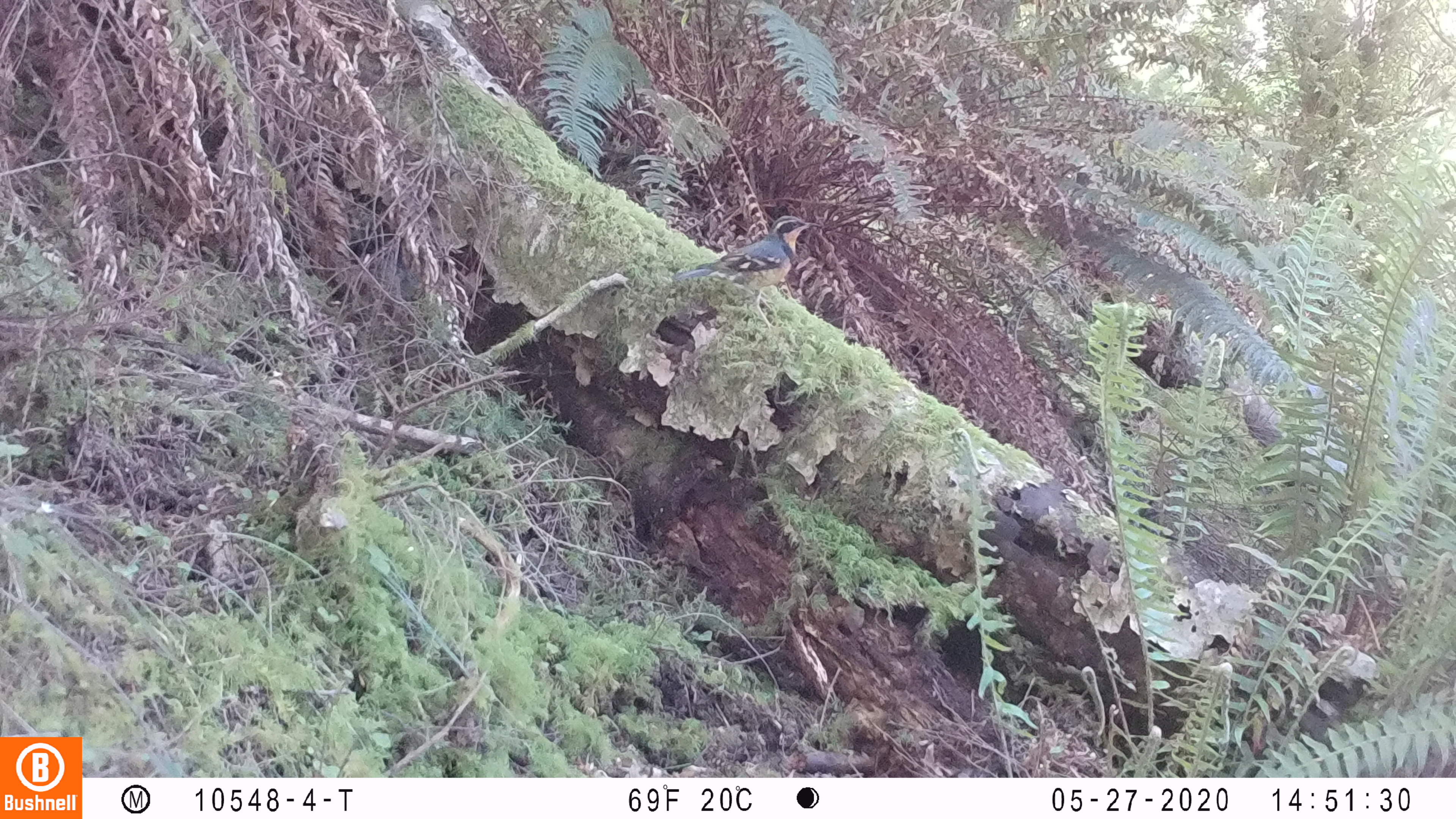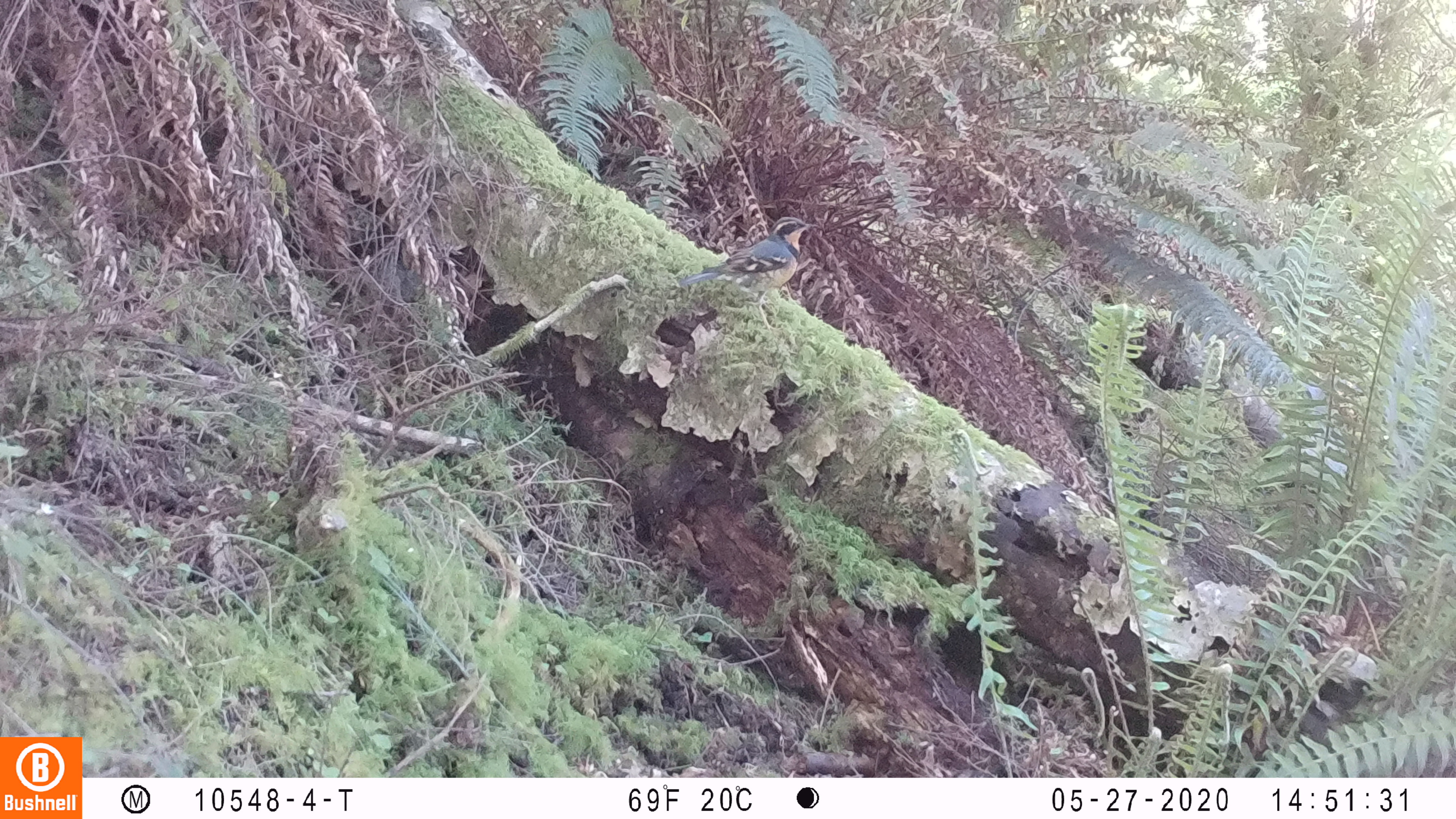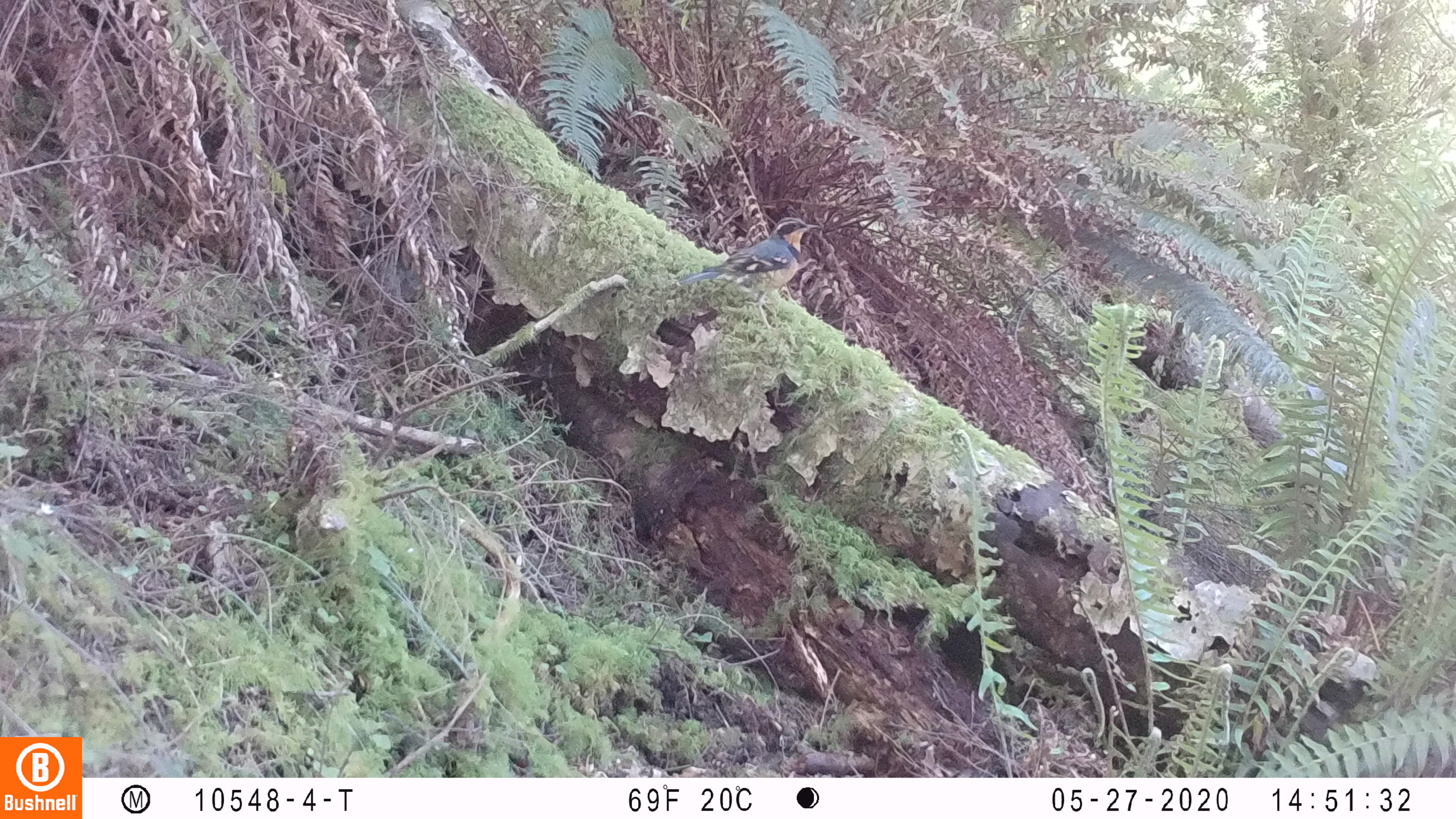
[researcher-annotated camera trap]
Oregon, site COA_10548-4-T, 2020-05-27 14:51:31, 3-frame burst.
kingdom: Animalia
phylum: Chordata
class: Aves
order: Passeriformes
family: Turdidae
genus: Ixoreus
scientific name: Ixoreus naevius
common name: varied thrush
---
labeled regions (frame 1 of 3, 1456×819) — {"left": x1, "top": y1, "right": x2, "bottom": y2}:
varied thrush: {"left": 674, "top": 217, "right": 814, "bottom": 310}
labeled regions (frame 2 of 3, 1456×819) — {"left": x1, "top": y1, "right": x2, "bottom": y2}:
varied thrush: {"left": 683, "top": 210, "right": 815, "bottom": 294}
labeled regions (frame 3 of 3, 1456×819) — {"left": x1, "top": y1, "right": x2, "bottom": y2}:
varied thrush: {"left": 686, "top": 217, "right": 817, "bottom": 293}